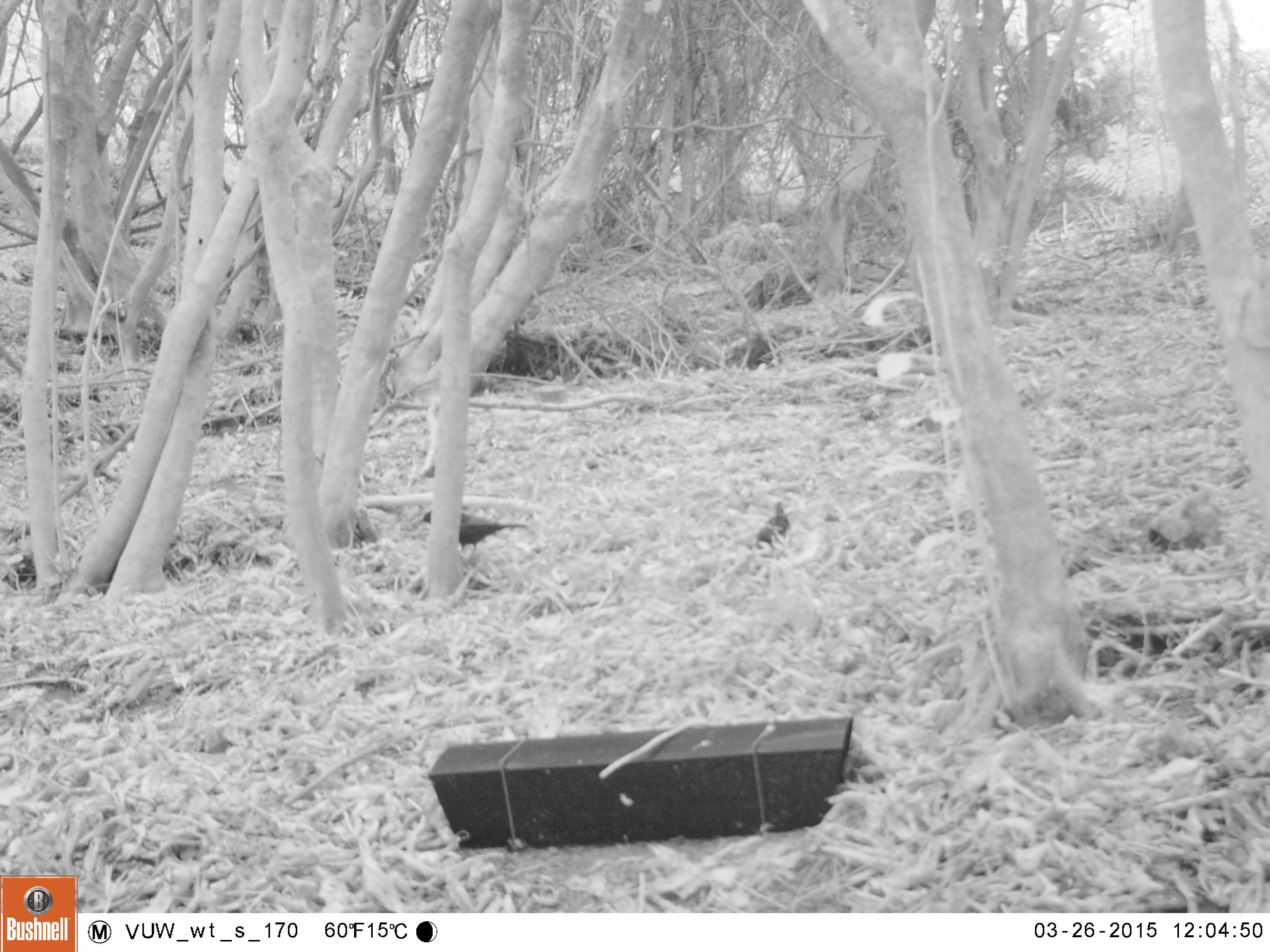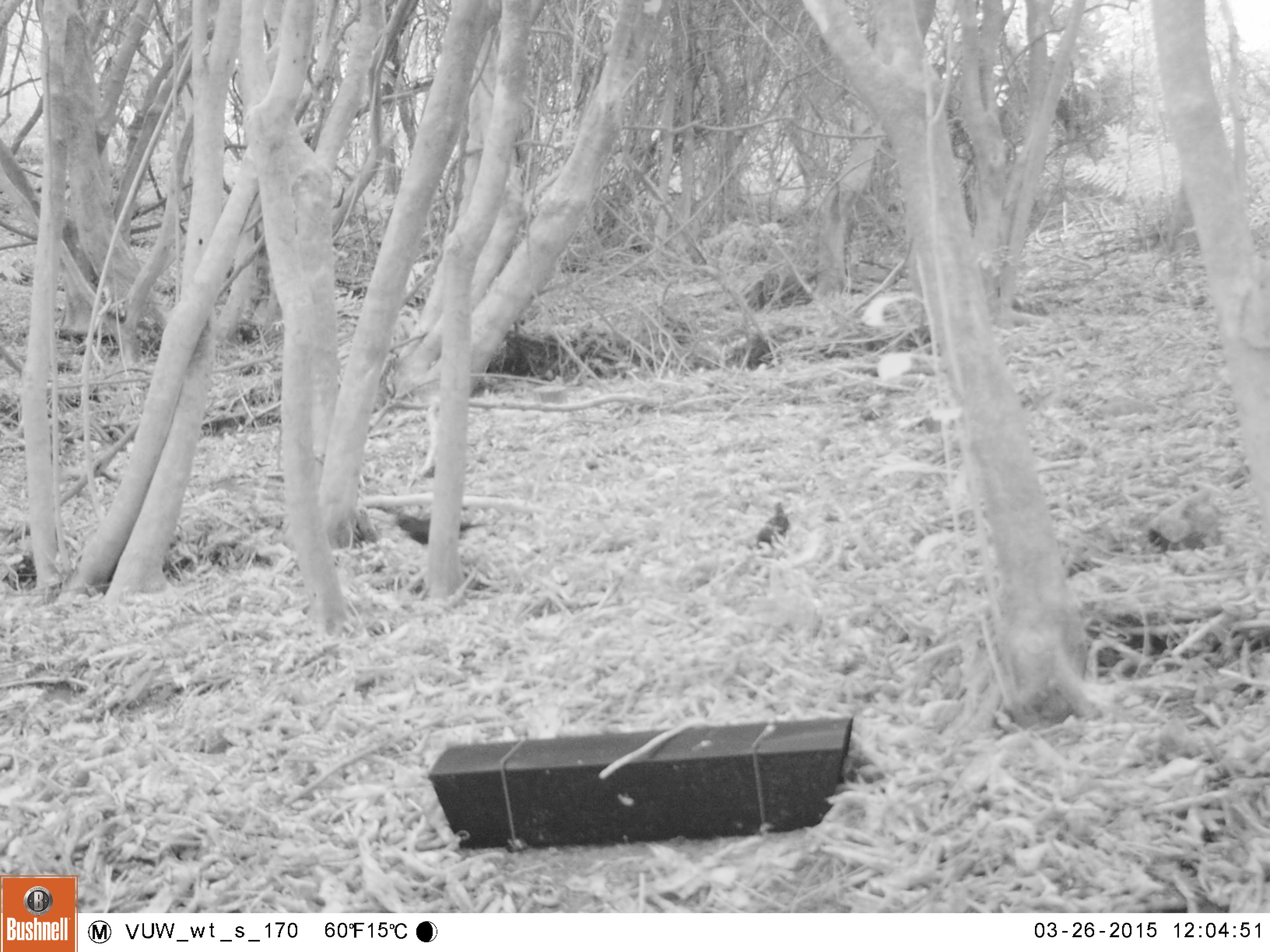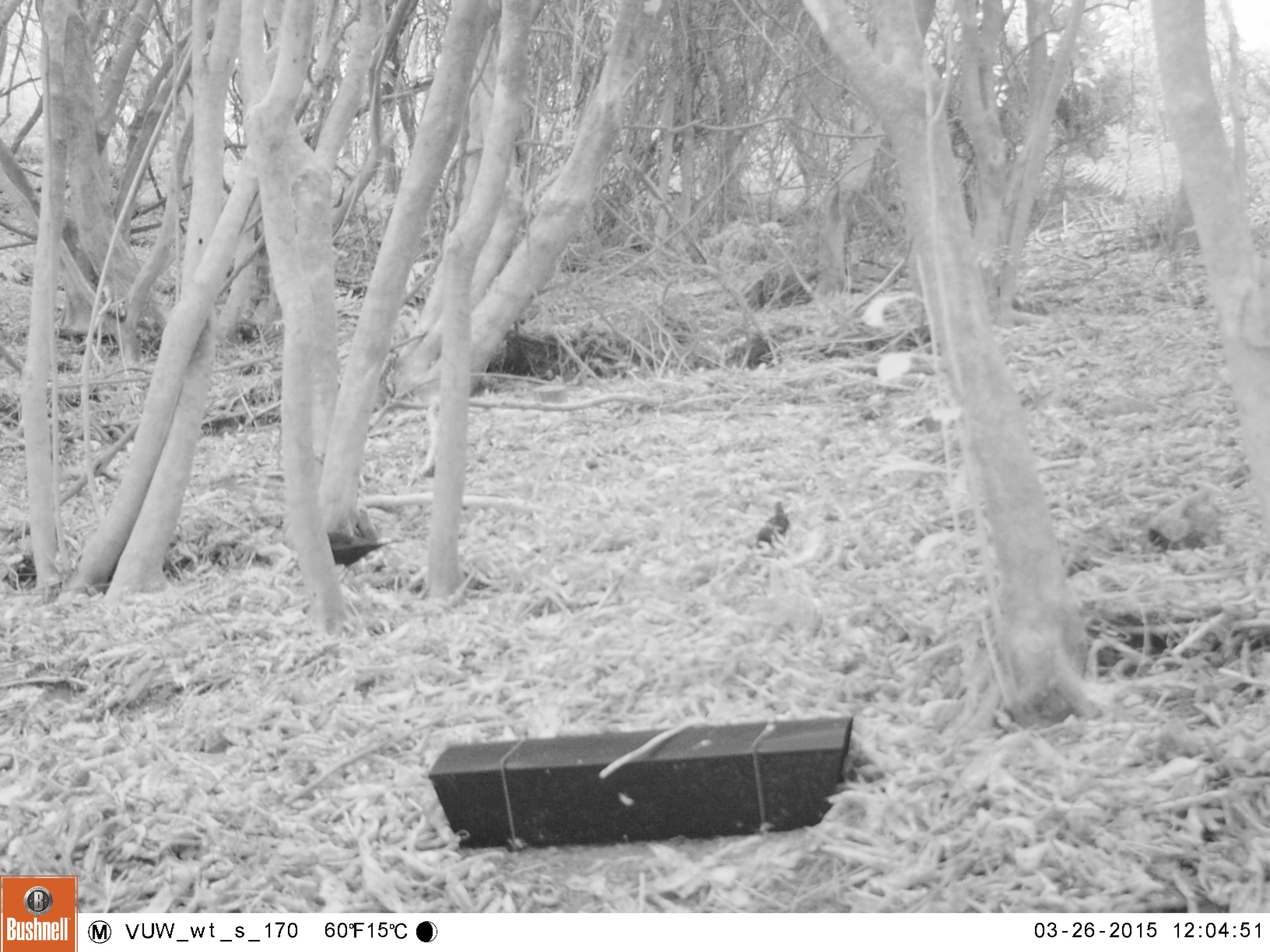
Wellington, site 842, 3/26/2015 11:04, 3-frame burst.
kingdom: Animalia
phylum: Chordata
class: Aves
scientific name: Aves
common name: bird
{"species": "bird (Aves)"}